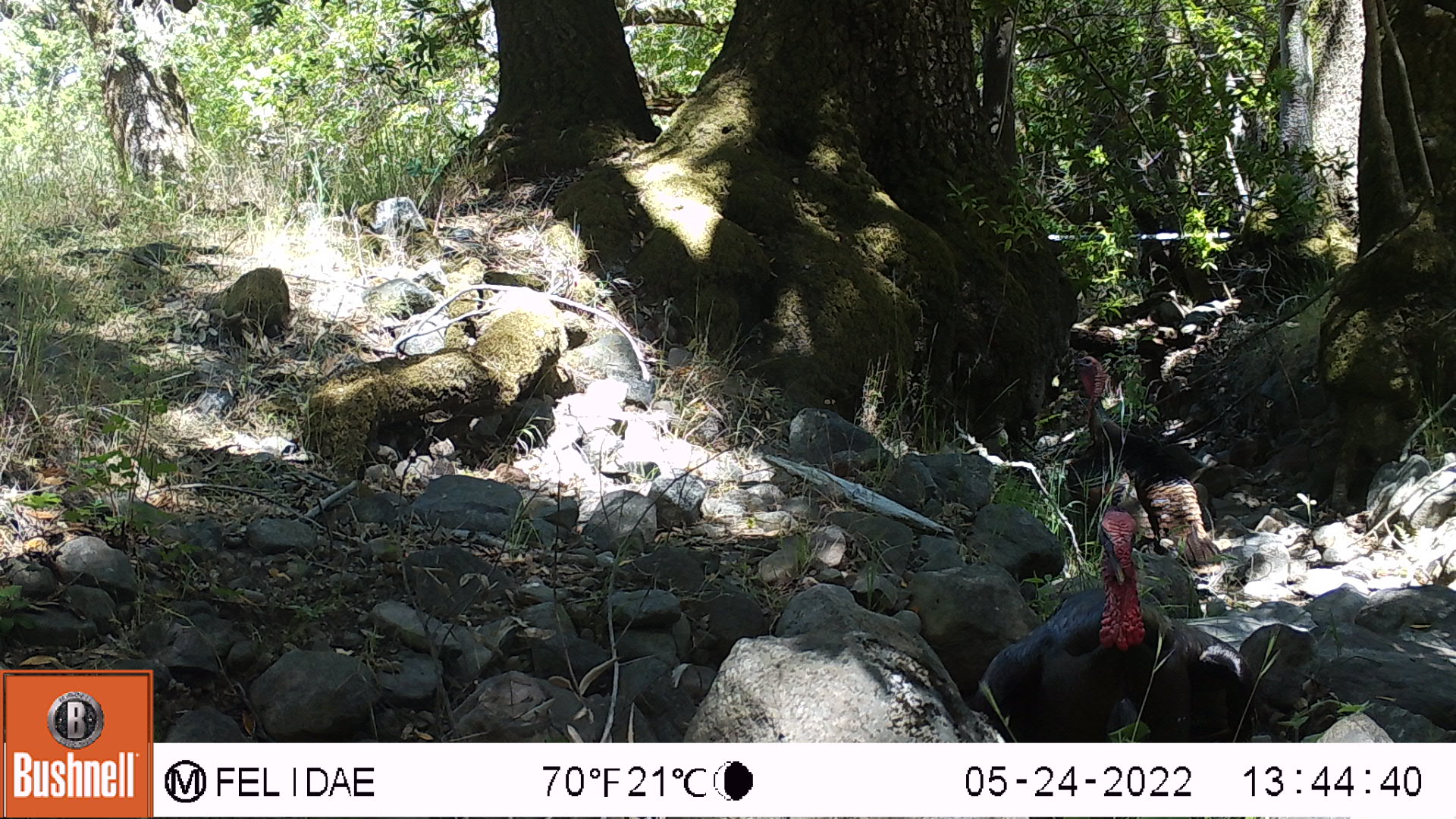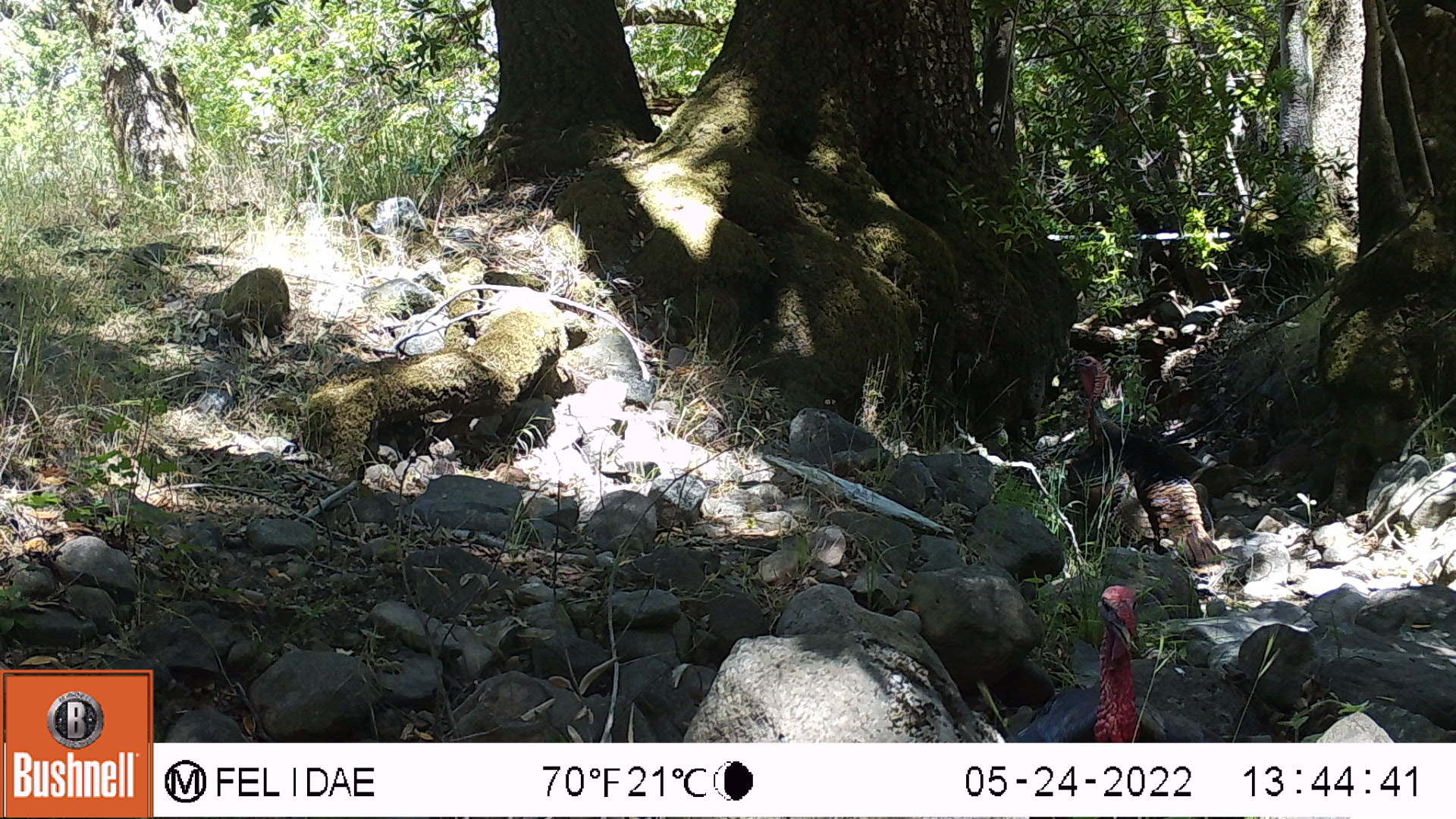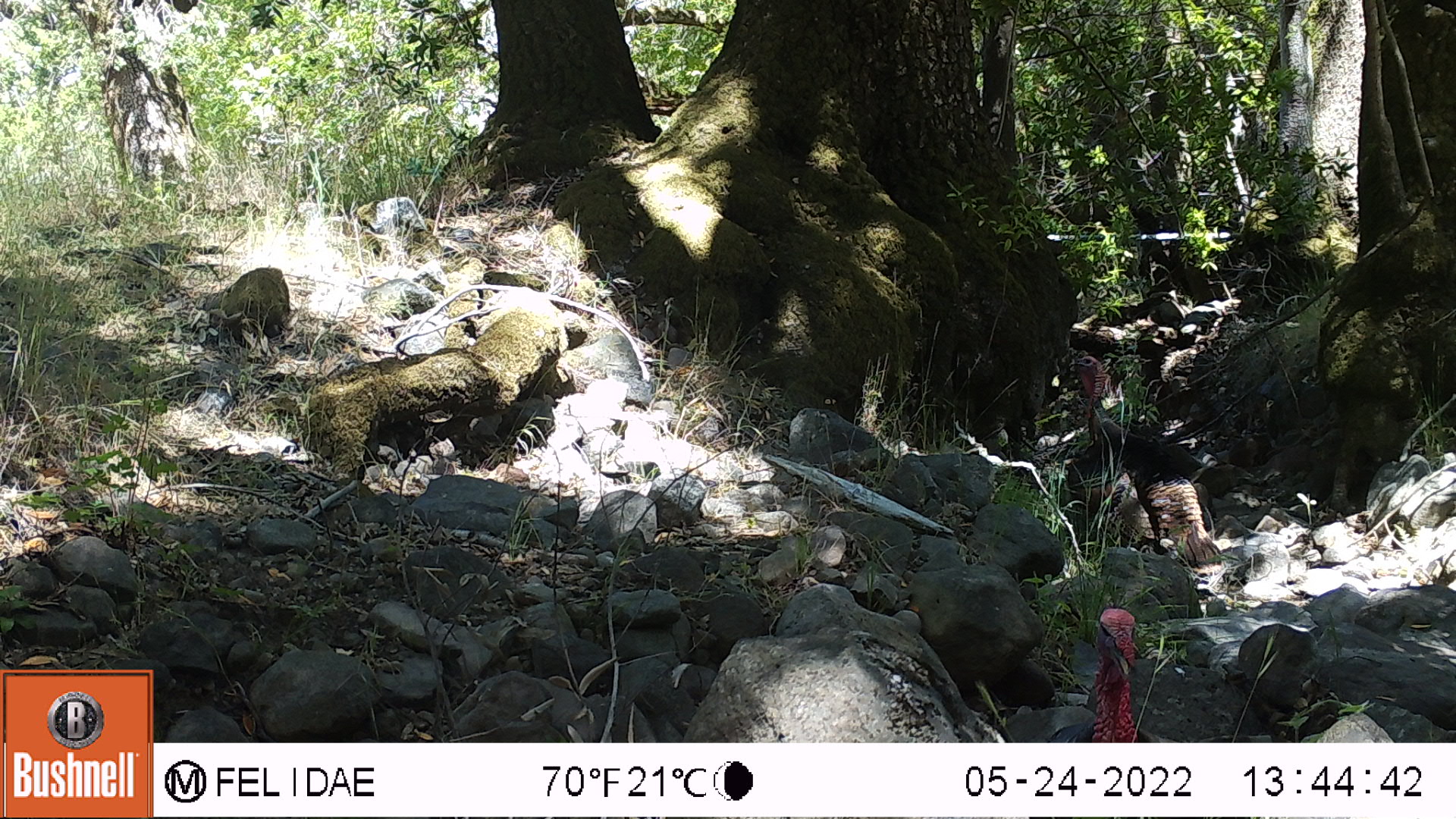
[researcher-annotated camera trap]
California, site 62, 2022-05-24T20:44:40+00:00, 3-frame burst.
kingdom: Animalia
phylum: Chordata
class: Aves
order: Galliformes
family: Phasianidae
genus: Meleagris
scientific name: Meleagris gallopavo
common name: turkey